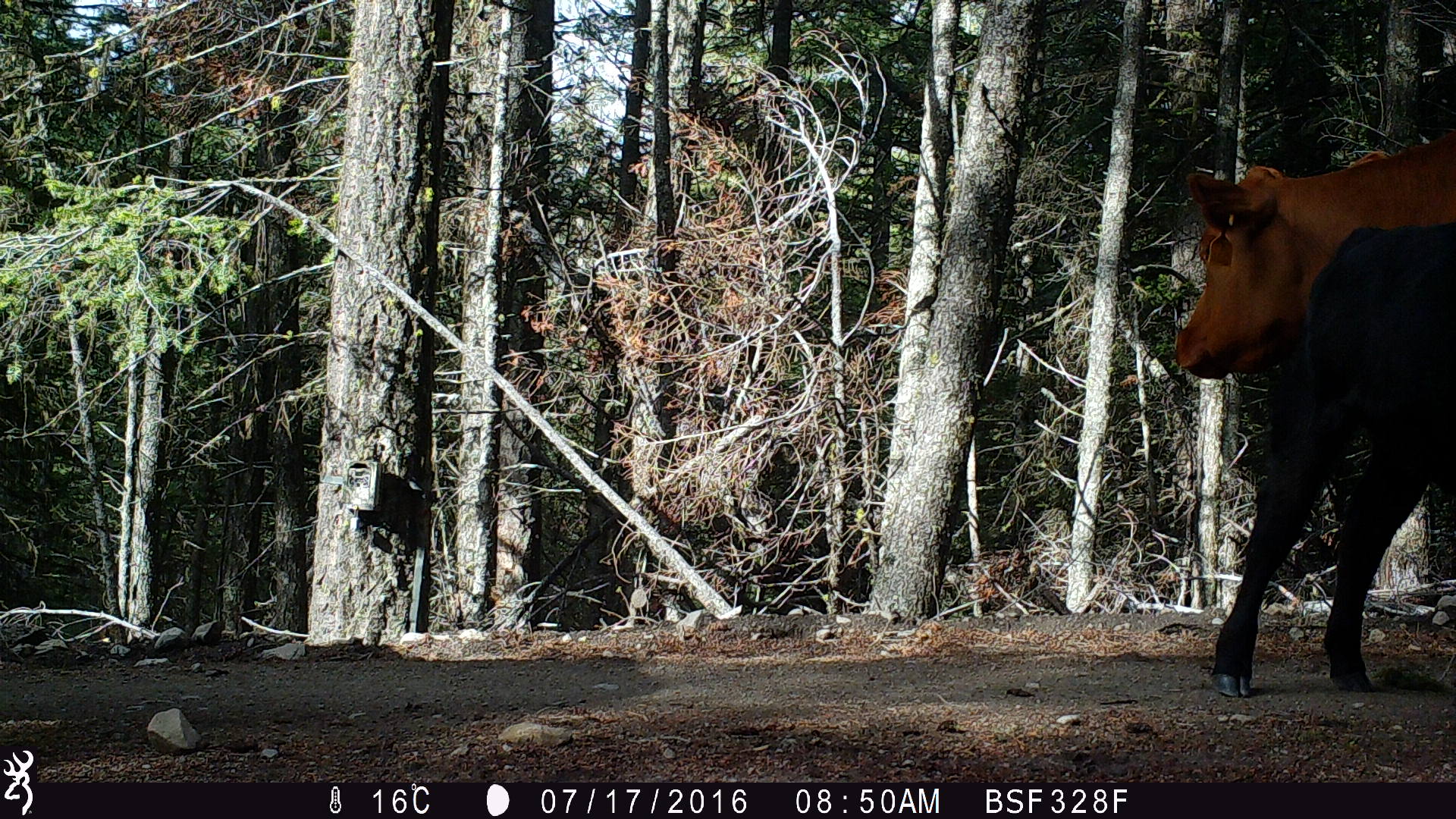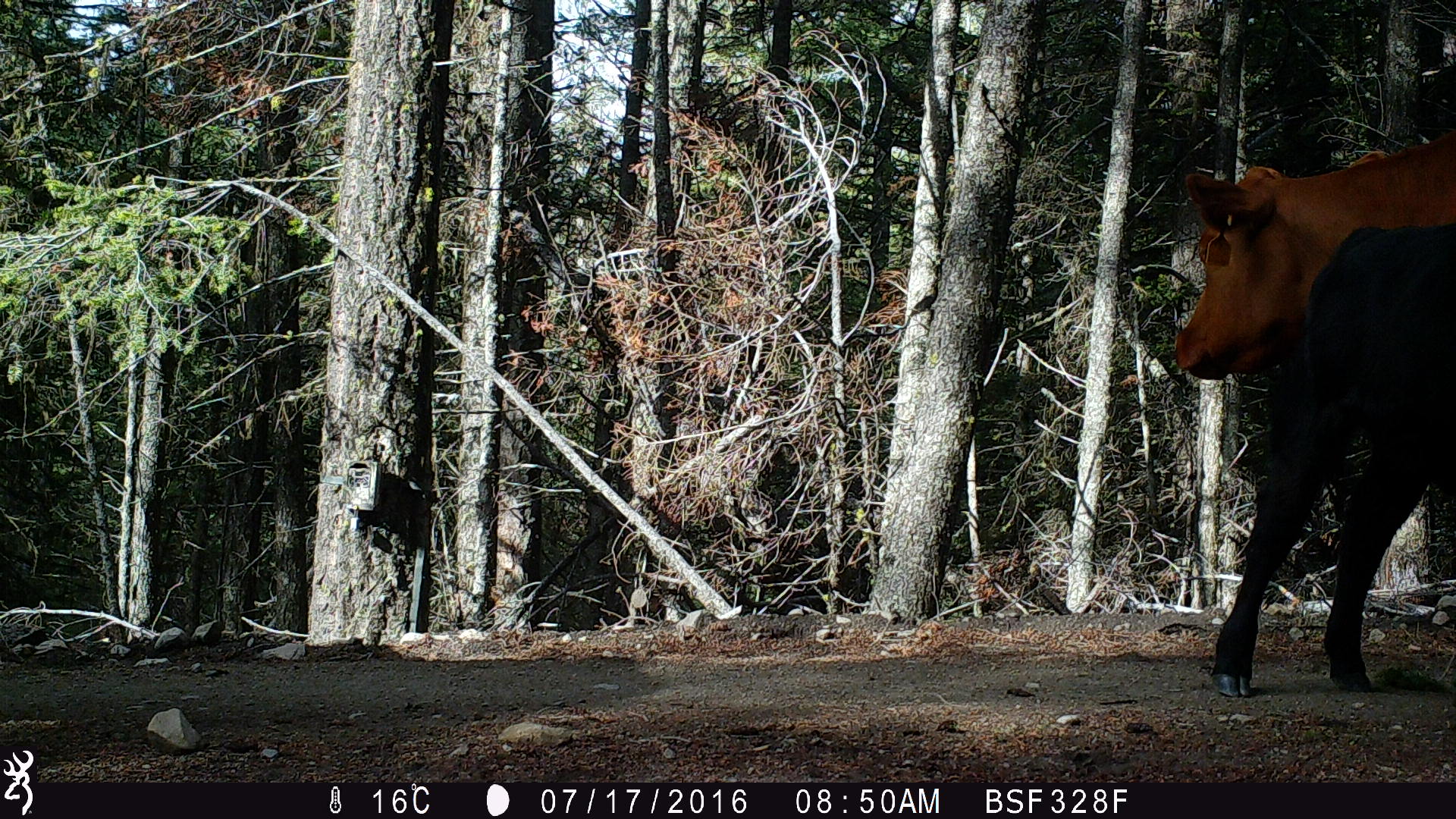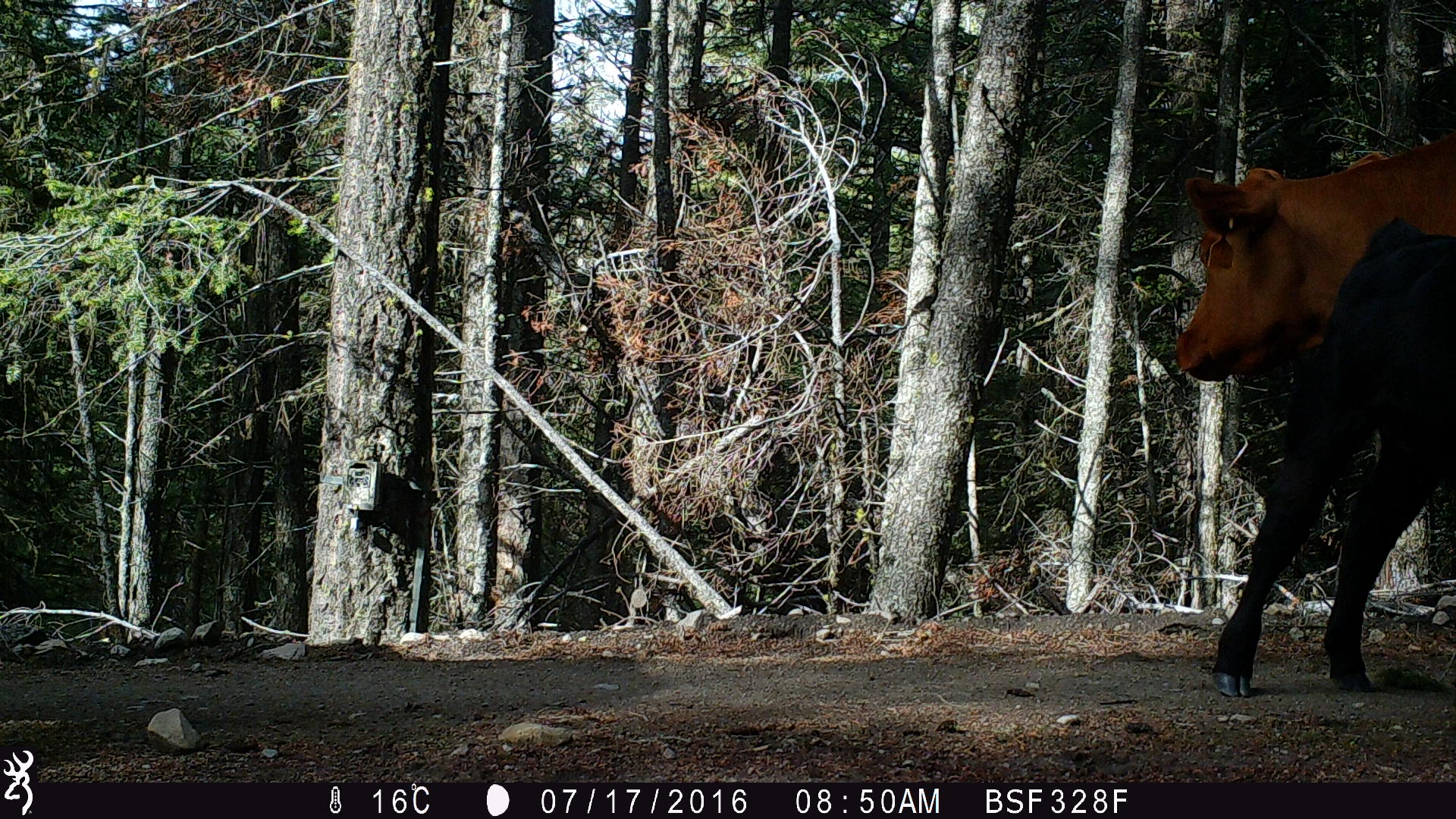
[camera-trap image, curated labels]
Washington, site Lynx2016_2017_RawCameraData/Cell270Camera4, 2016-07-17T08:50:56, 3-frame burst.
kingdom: Animalia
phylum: Chordata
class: Mammalia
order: Artiodactyla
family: Bovidae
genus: Bos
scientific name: Bos taurus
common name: domestic cattle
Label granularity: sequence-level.